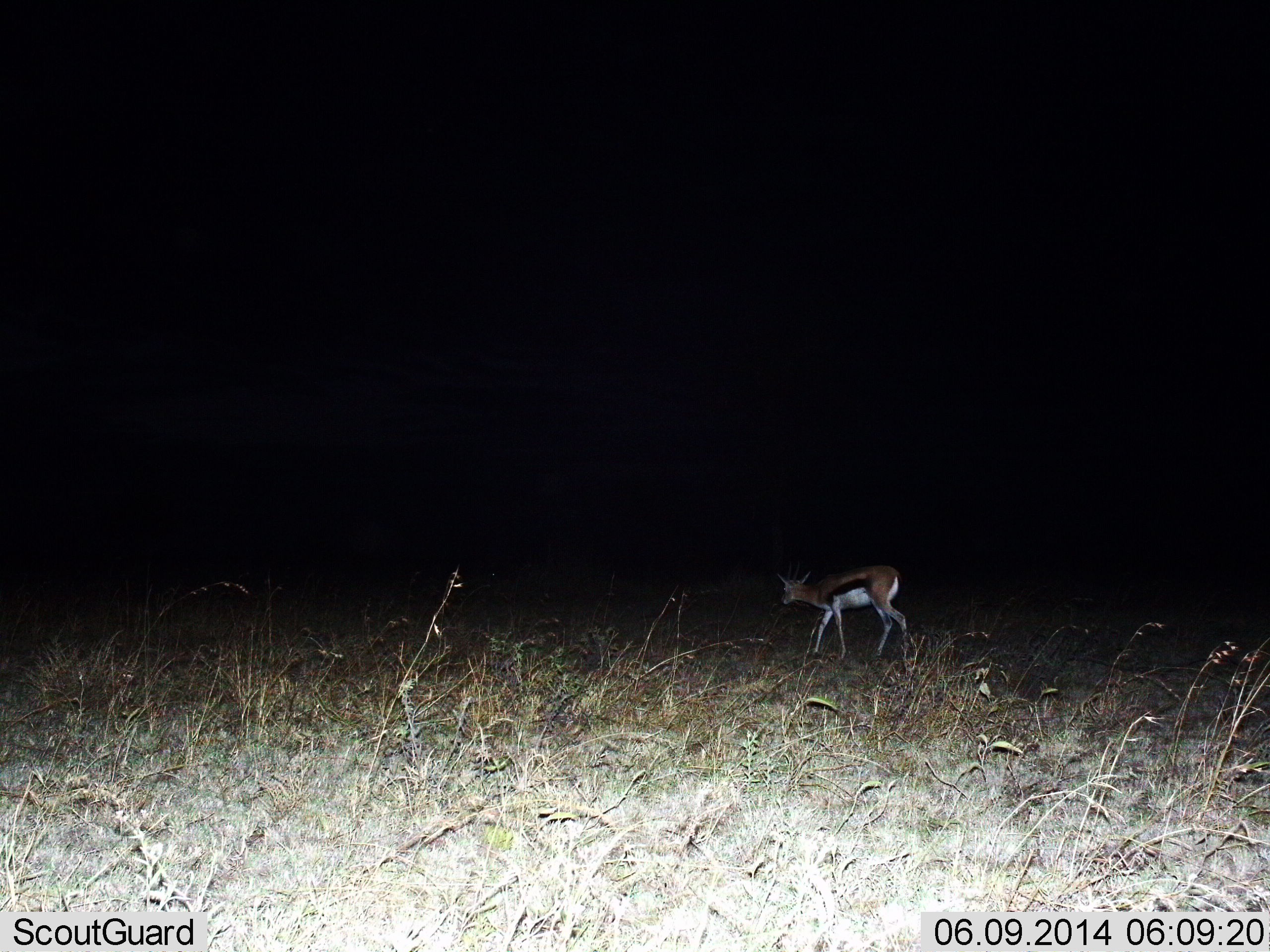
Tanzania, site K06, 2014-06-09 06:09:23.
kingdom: Animalia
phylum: Chordata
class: Mammalia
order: Artiodactyla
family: Bovidae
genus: Eudorcas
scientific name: Eudorcas thomsonii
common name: thomson's gazelle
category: gazellethomsons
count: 1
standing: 0%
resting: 0%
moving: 100%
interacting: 0%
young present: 0%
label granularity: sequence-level